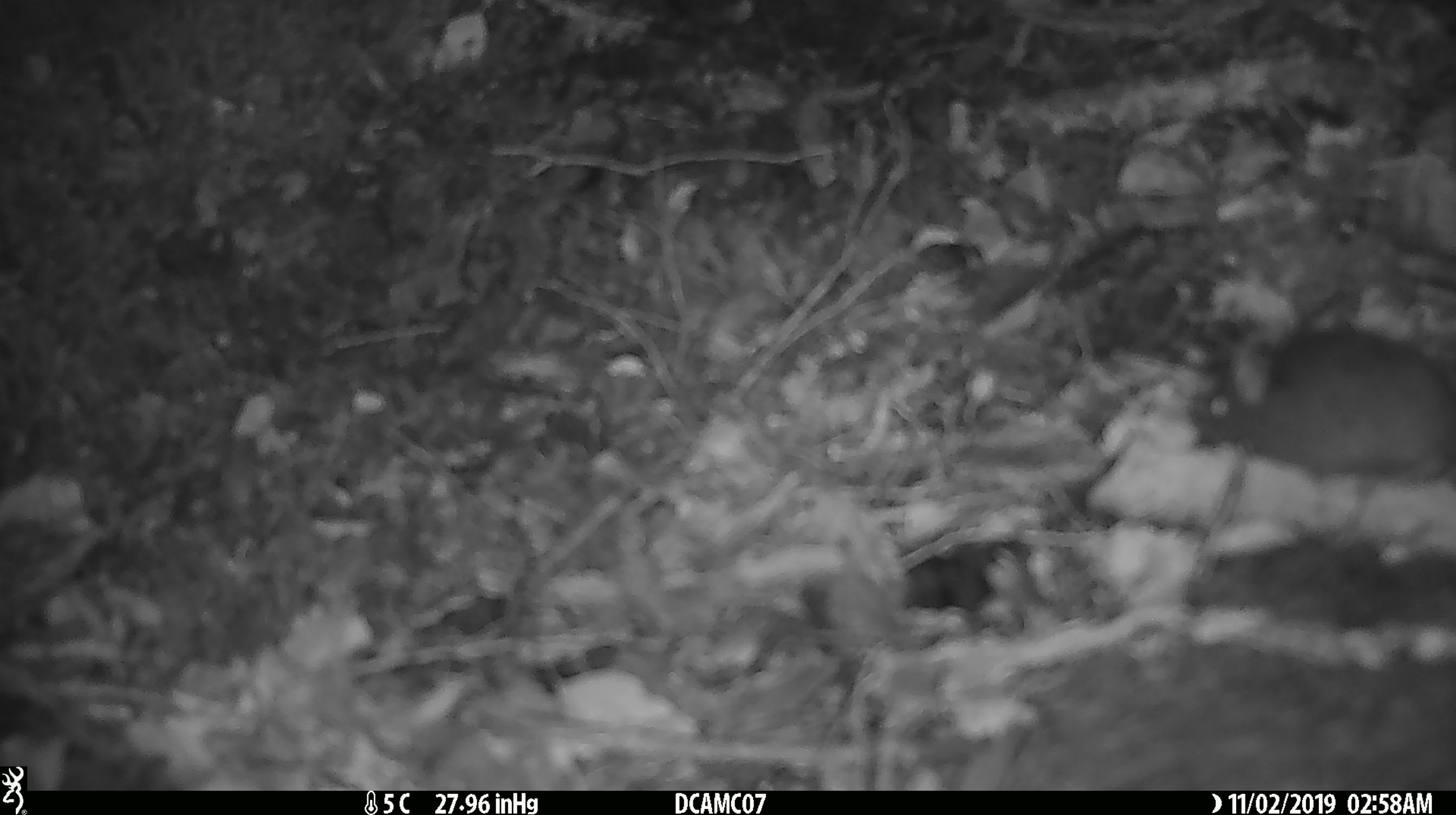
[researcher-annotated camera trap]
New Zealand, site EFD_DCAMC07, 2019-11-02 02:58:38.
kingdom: Animalia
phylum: Chordata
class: Mammalia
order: Rodentia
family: Muridae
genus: Mus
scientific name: Mus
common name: mouse